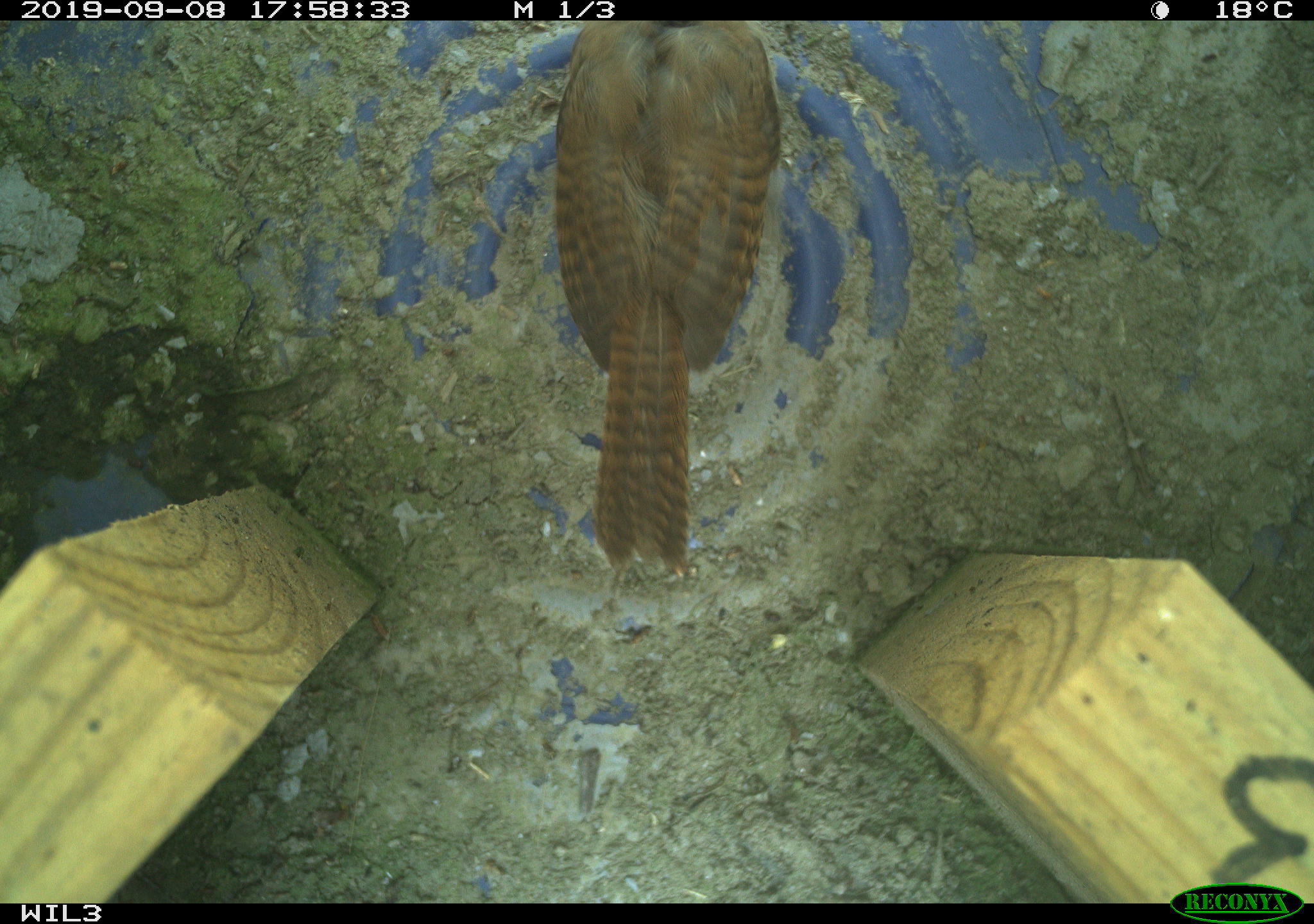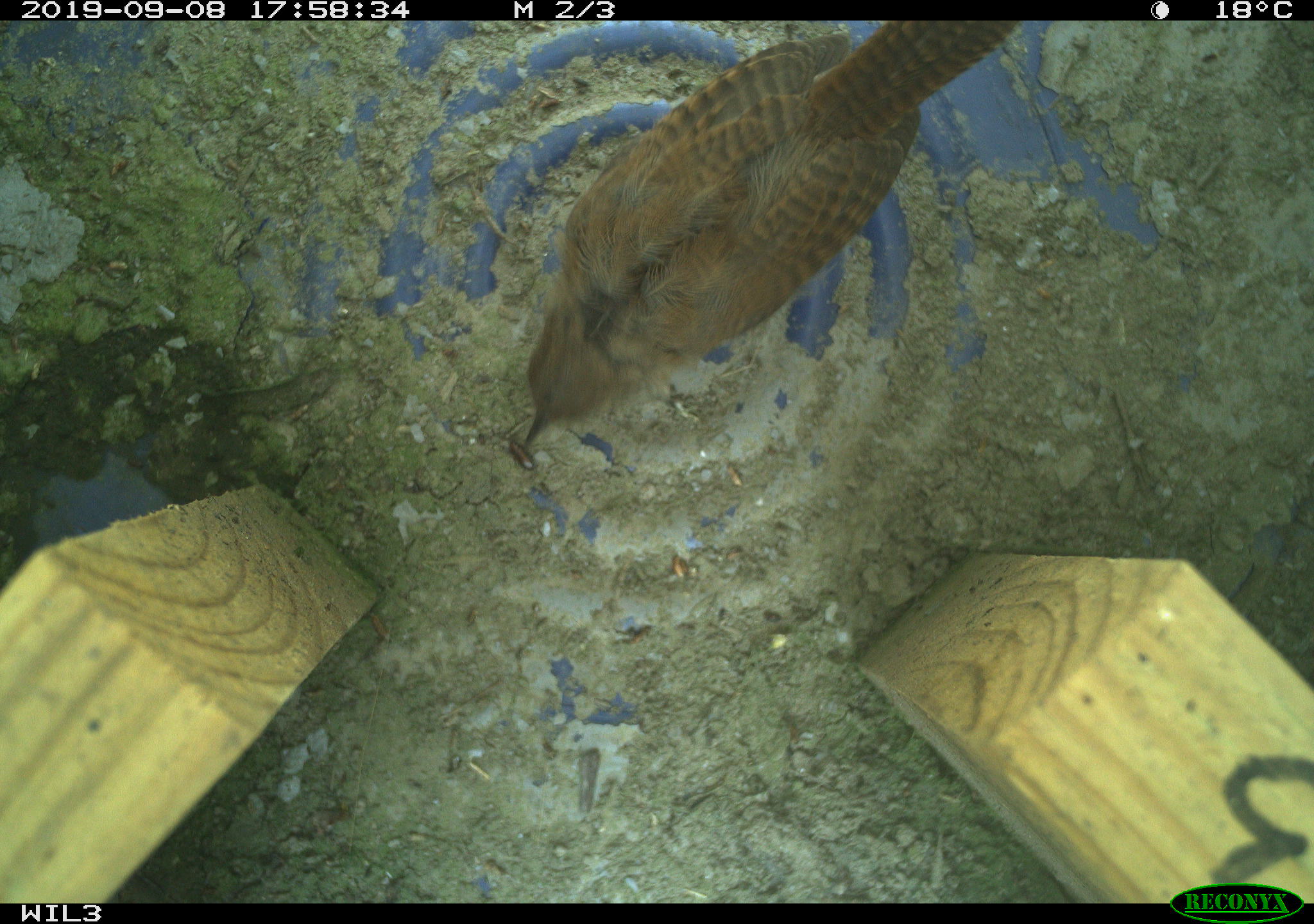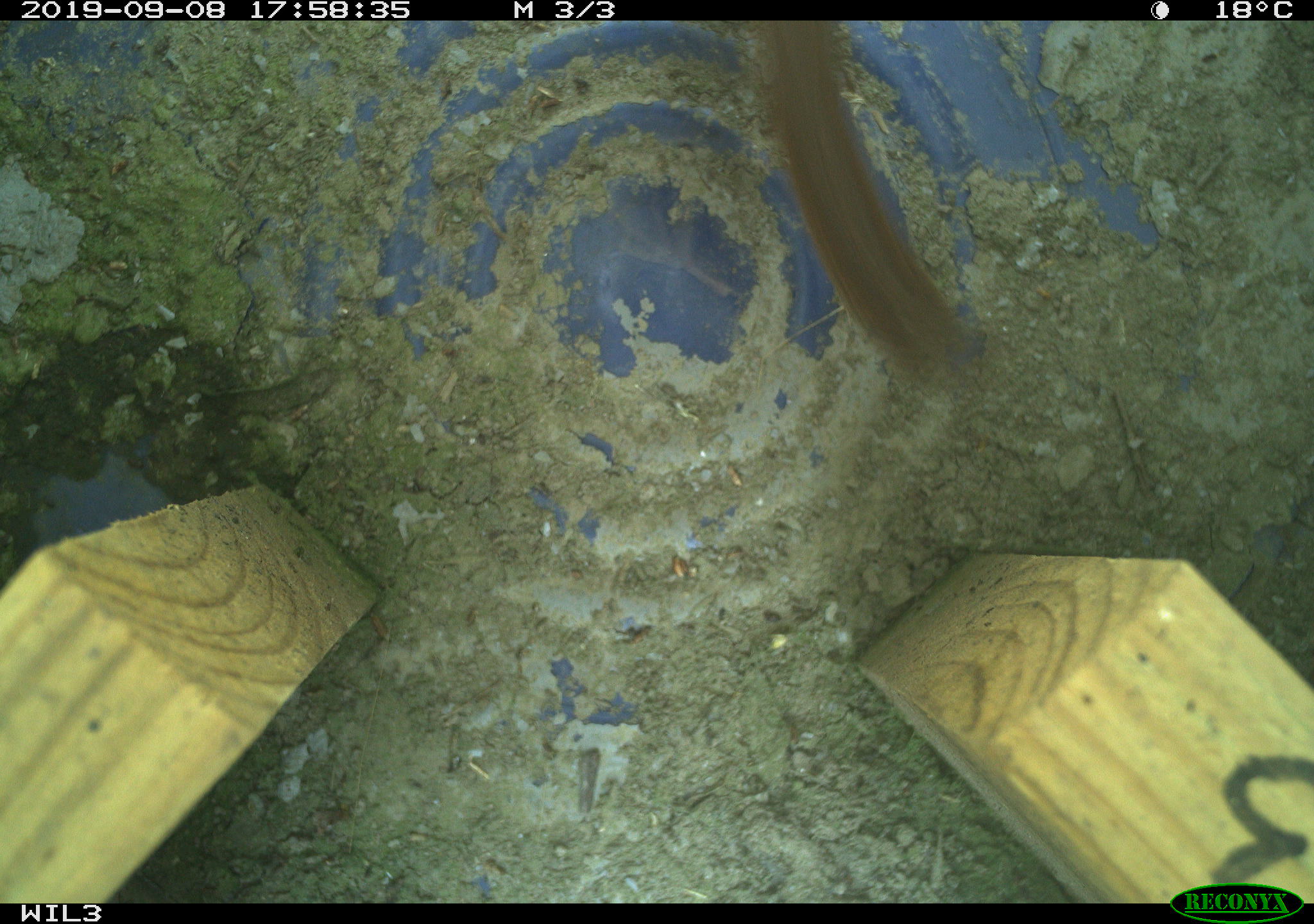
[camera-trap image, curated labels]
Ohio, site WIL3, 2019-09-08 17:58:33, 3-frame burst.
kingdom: Animalia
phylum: Chordata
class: Aves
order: Passeriformes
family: Troglodytidae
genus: Troglodytes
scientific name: Troglodytes aedon aedon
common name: northern house wren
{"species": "northern house wren (Troglodytes aedon aedon)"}